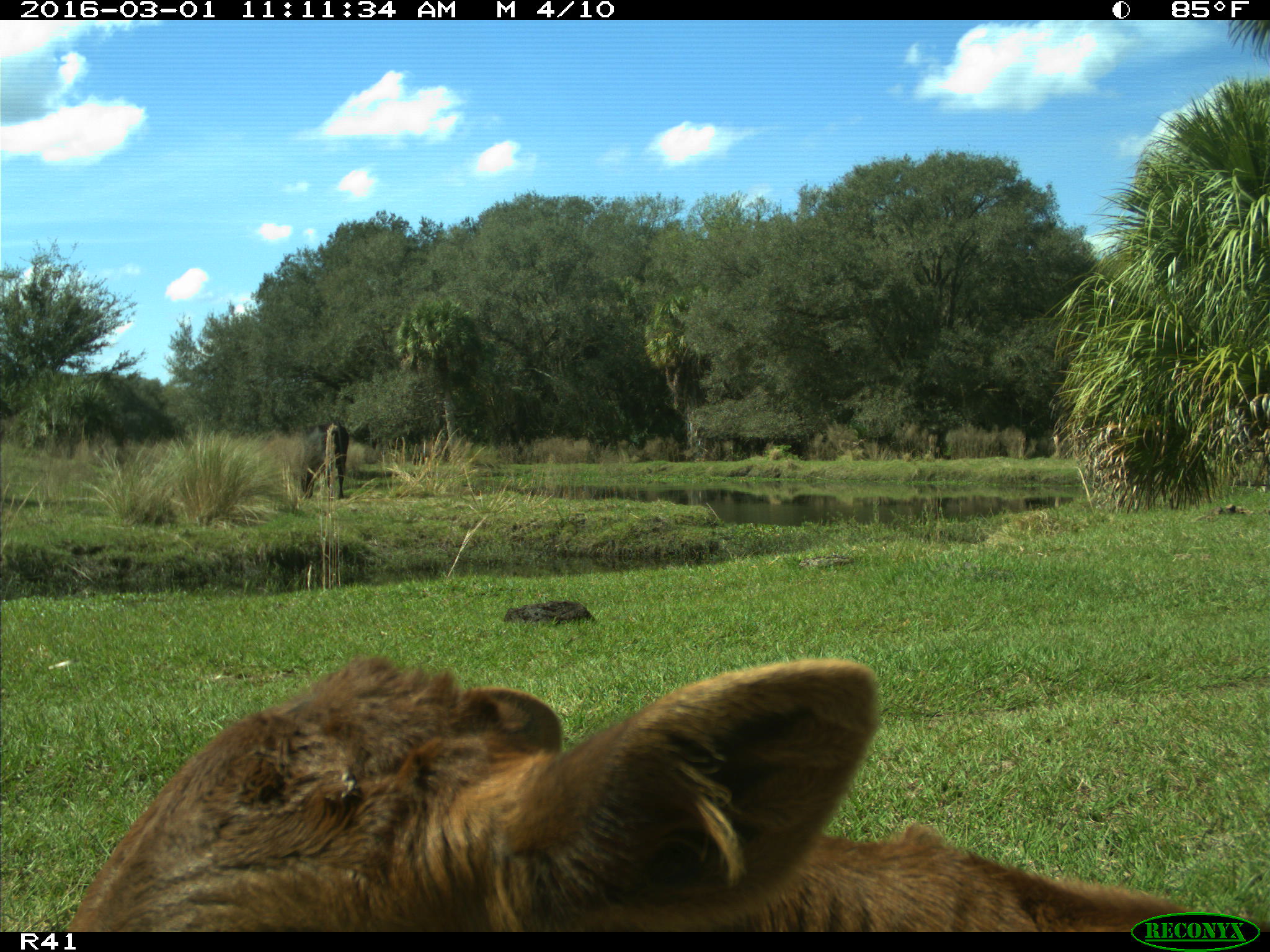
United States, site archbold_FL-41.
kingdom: Animalia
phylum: Chordata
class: Mammalia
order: Artiodactyla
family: Bovidae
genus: Bos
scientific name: Bos taurus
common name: domestic cow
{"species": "Bos taurus (domestic cow)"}